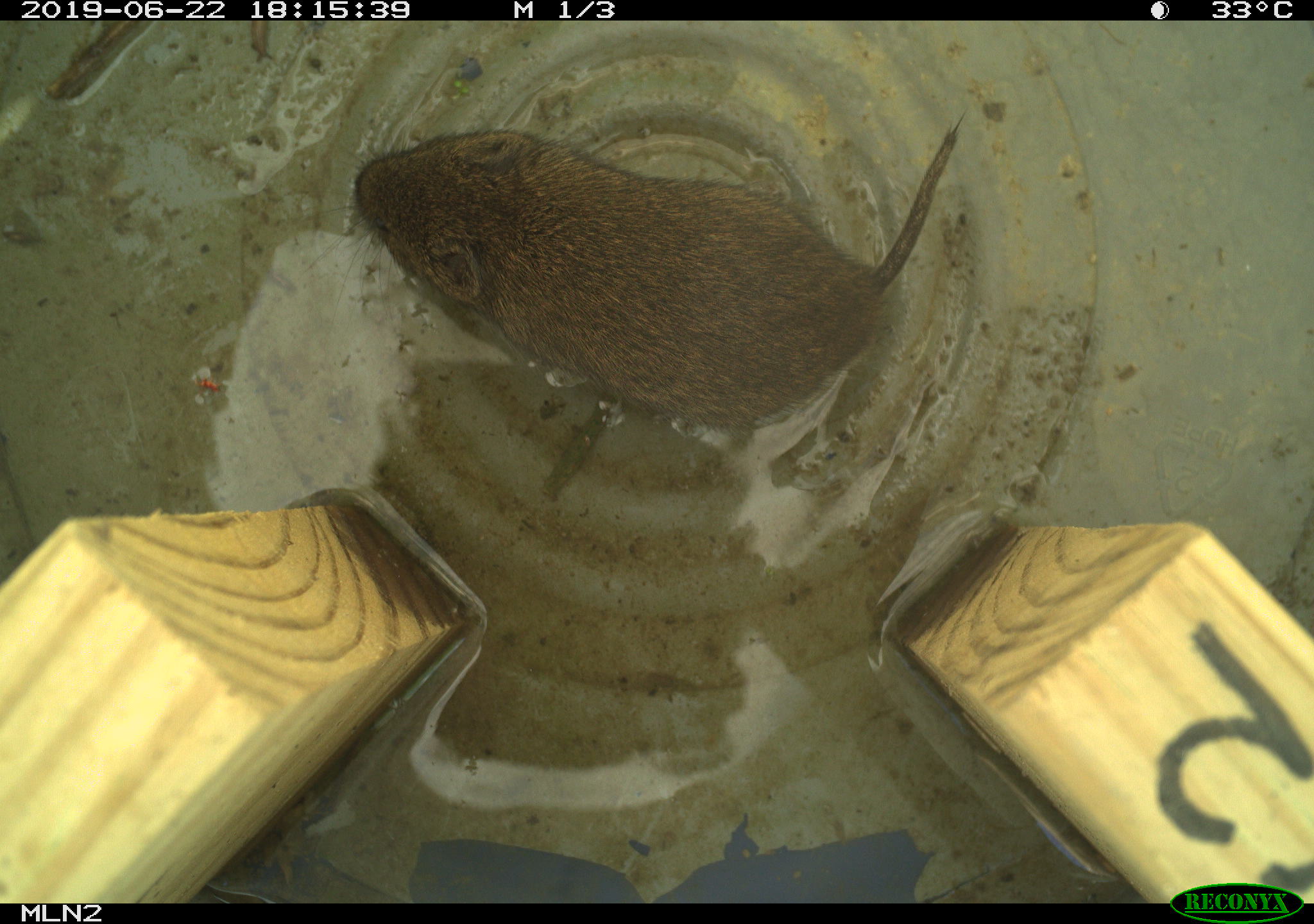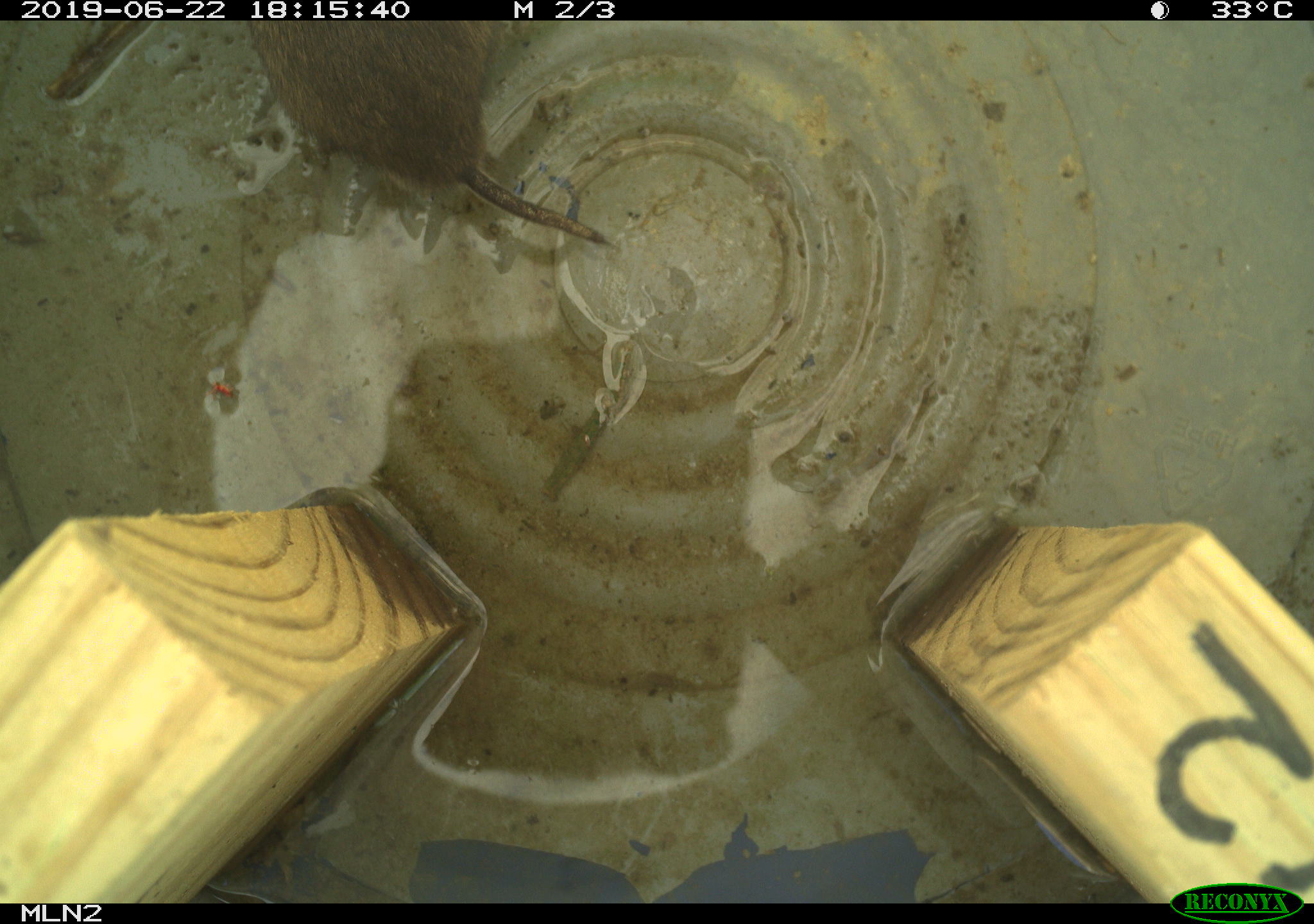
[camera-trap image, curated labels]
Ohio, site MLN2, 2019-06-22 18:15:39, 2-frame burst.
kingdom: Animalia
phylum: Chordata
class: Mammalia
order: Rodentia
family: Cricetidae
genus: Microtus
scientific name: Microtus pennsylvanicus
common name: meadow vole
Meadow vole (Microtus pennsylvanicus).